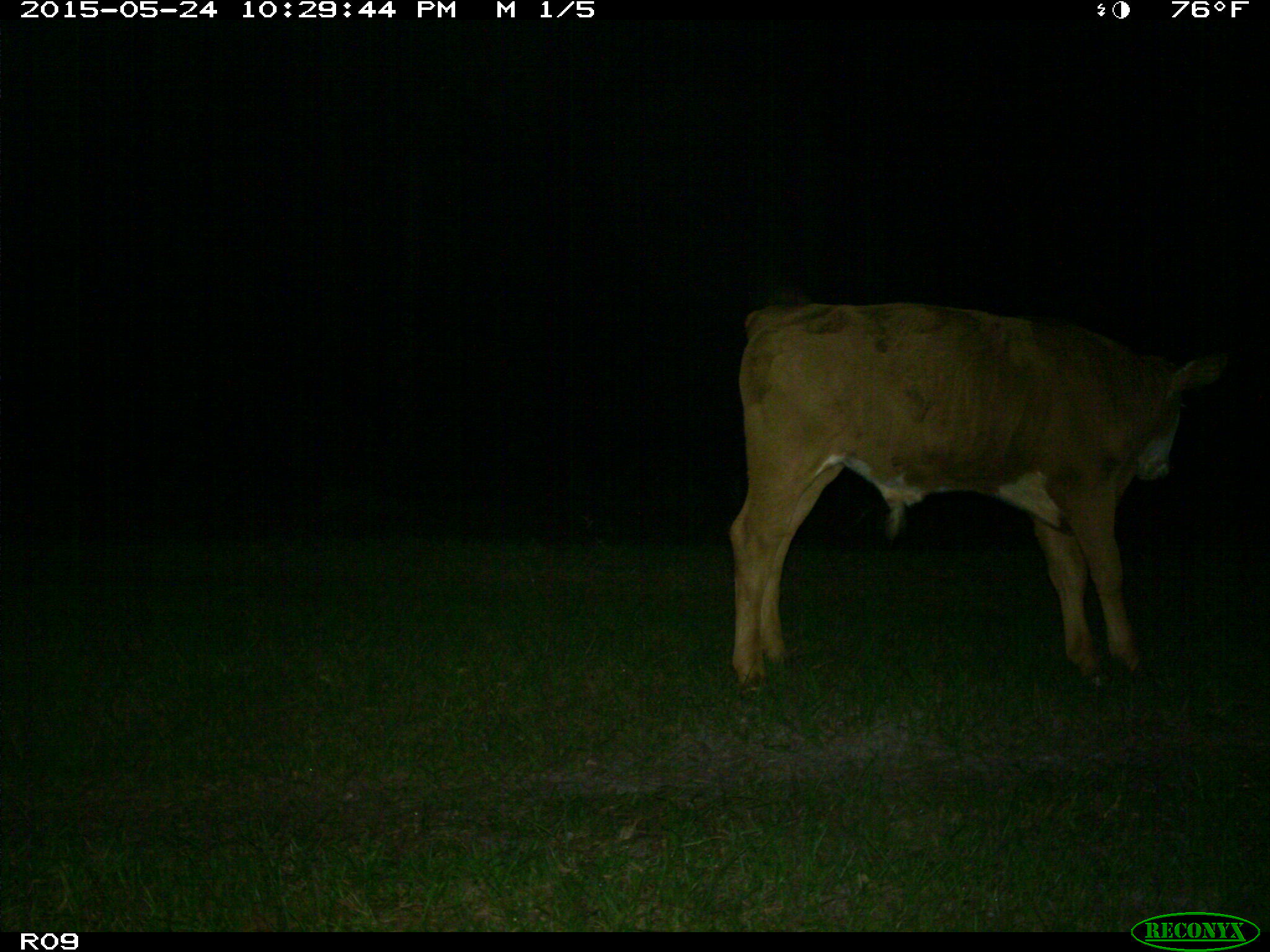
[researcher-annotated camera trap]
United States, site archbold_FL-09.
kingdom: Animalia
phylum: Chordata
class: Mammalia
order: Artiodactyla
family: Bovidae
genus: Bos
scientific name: Bos taurus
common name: domestic cow